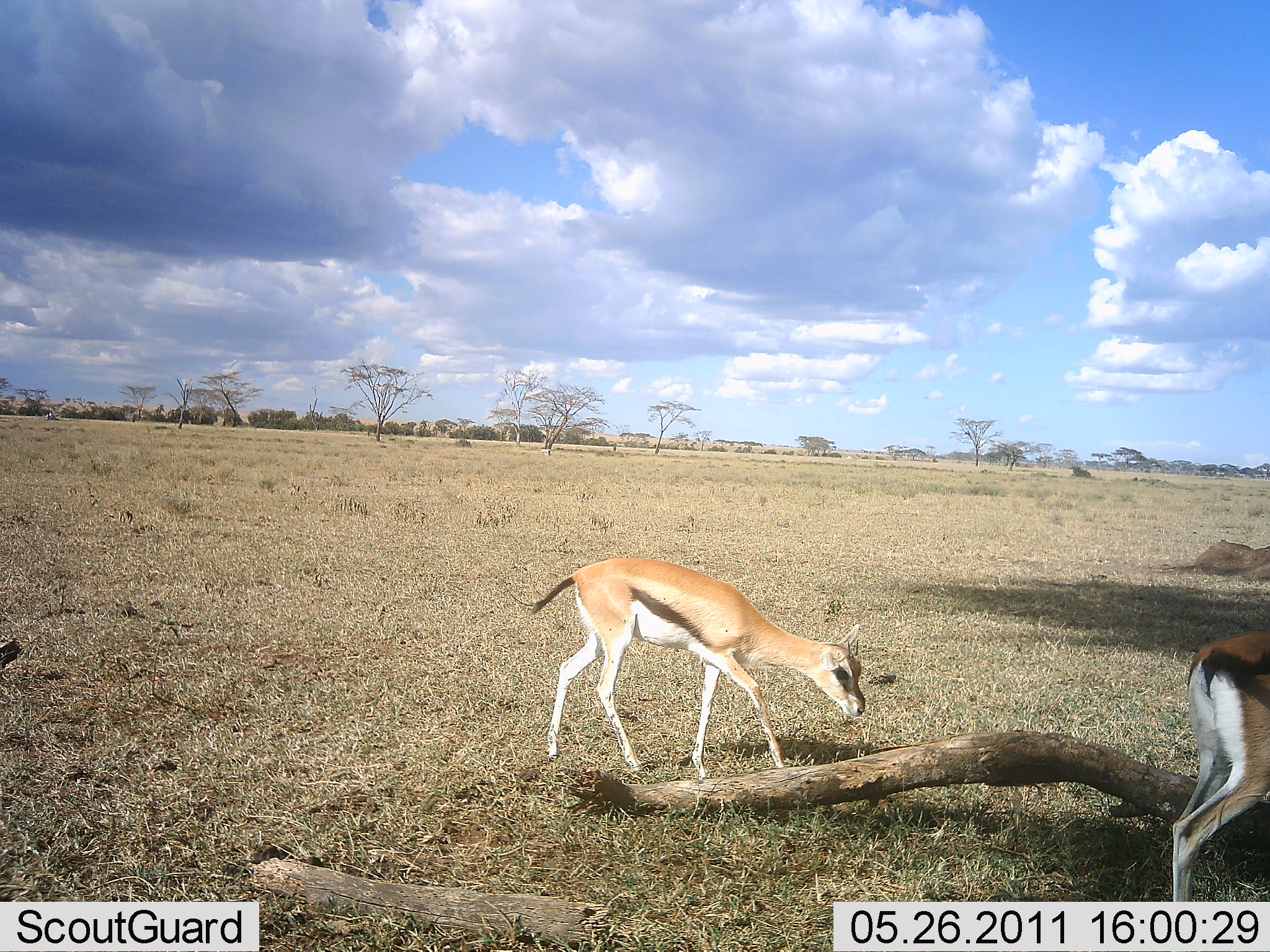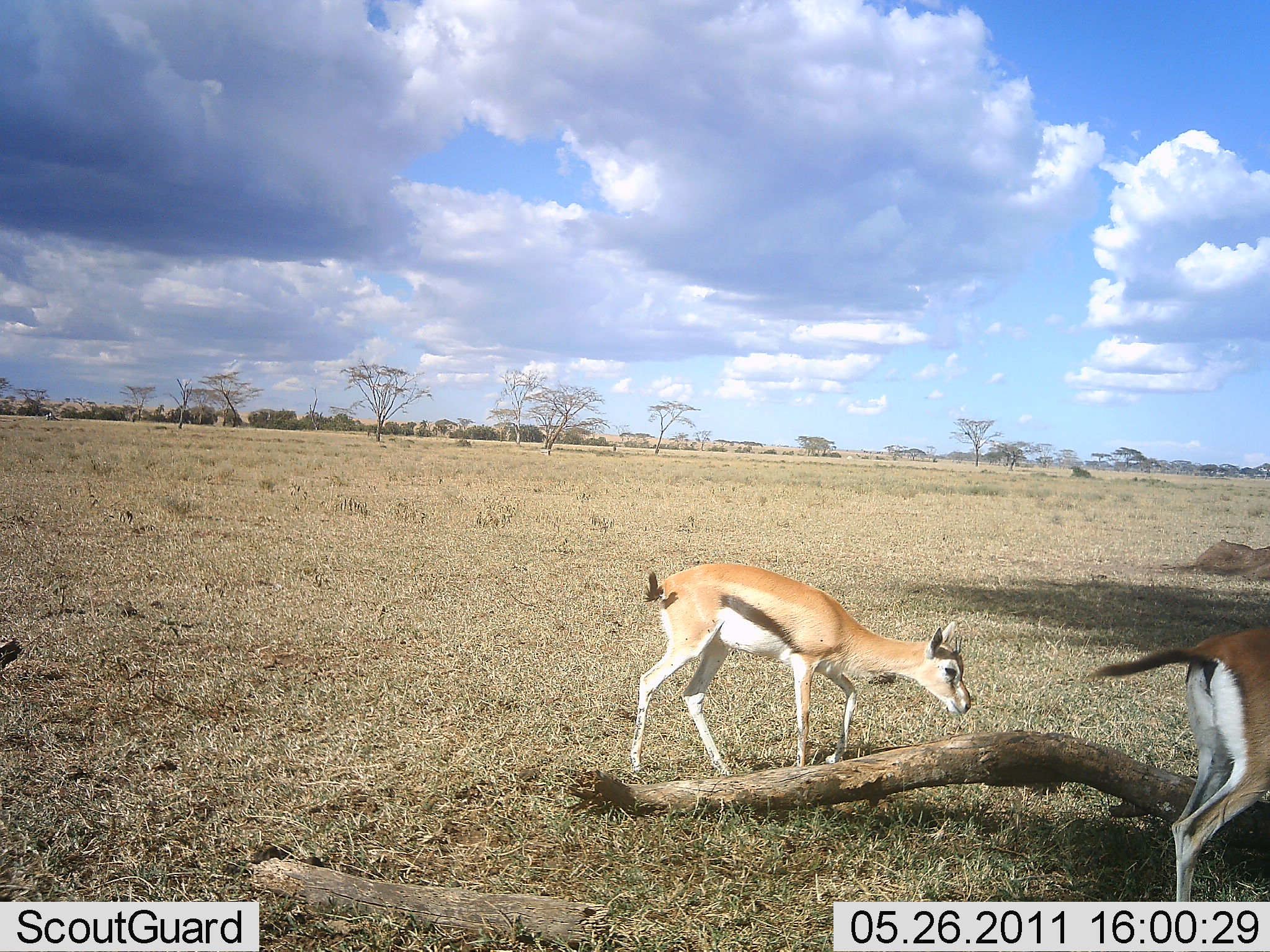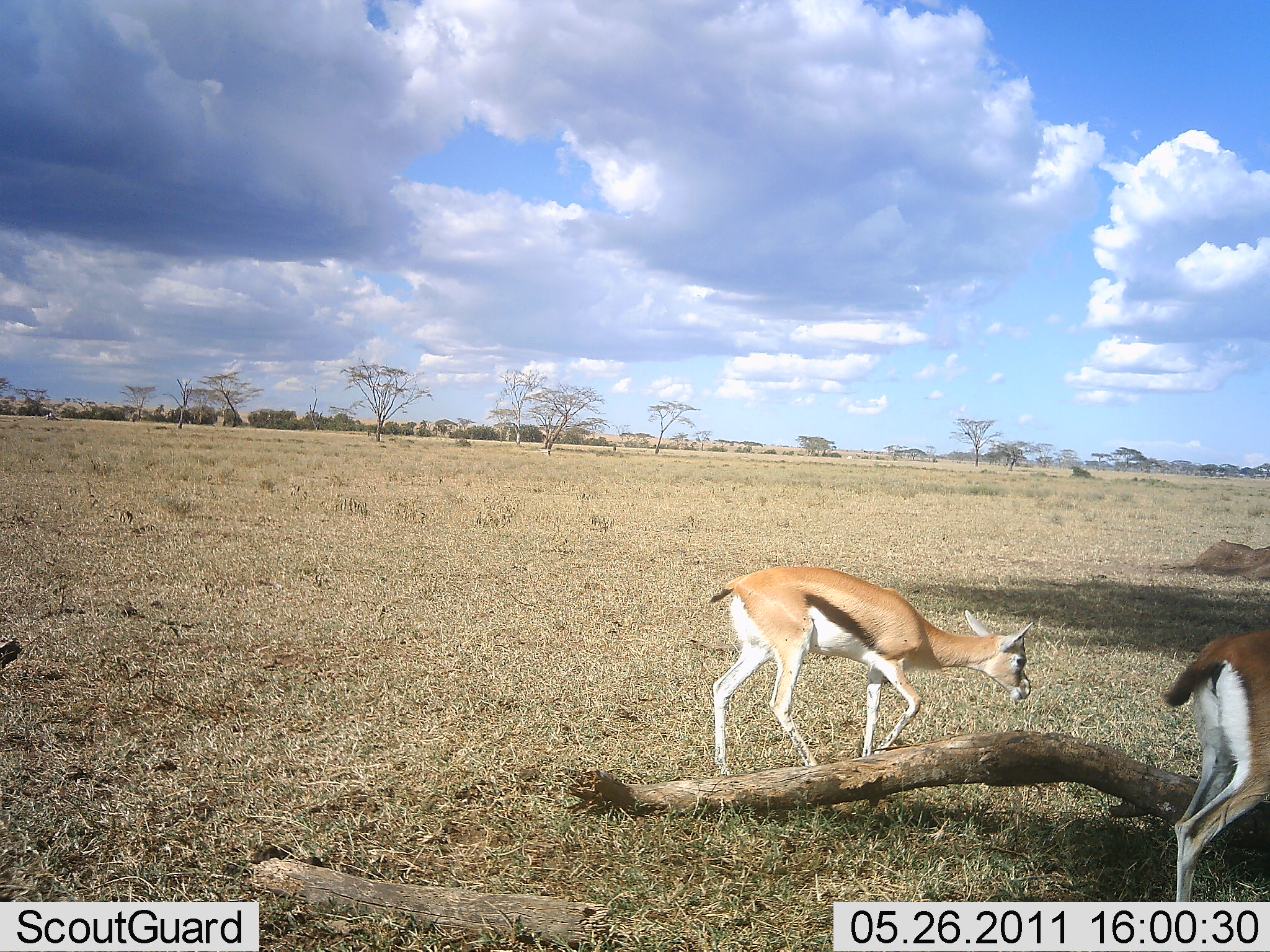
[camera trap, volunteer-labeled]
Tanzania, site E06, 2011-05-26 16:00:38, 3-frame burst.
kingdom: Animalia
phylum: Chordata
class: Mammalia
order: Artiodactyla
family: Bovidae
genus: Eudorcas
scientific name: Eudorcas thomsonii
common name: thomson's gazelle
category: gazellethomsons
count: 2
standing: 42%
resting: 0%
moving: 67%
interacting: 0%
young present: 8%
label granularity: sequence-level